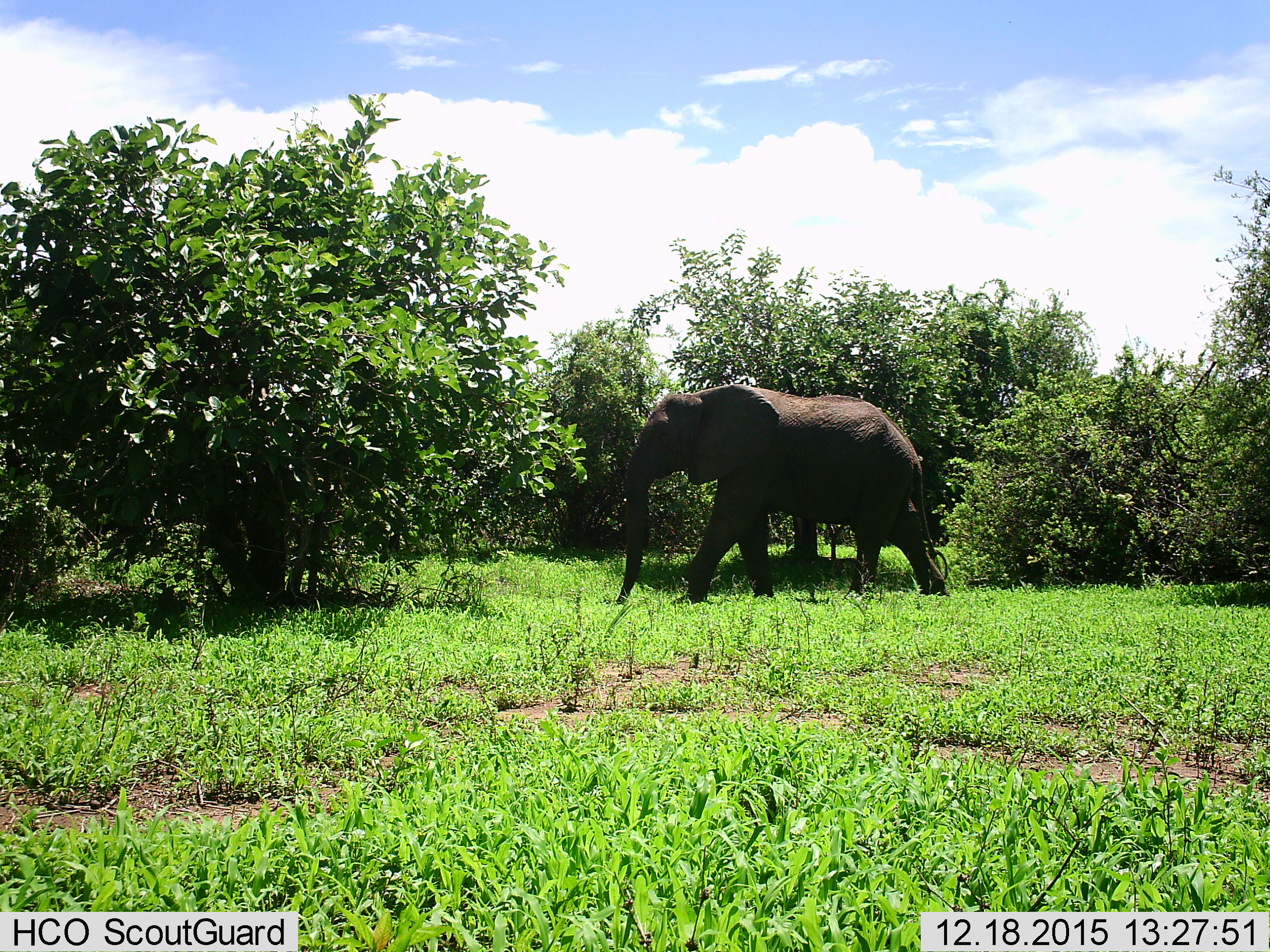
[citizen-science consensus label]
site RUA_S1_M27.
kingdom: Animalia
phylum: Chordata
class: Mammalia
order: Proboscidea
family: Elephantidae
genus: Loxodonta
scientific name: Loxodonta africana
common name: african bush elephant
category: elephant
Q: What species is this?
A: Elephant (african bush elephant) (Loxodonta africana).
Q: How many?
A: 1.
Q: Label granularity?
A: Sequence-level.